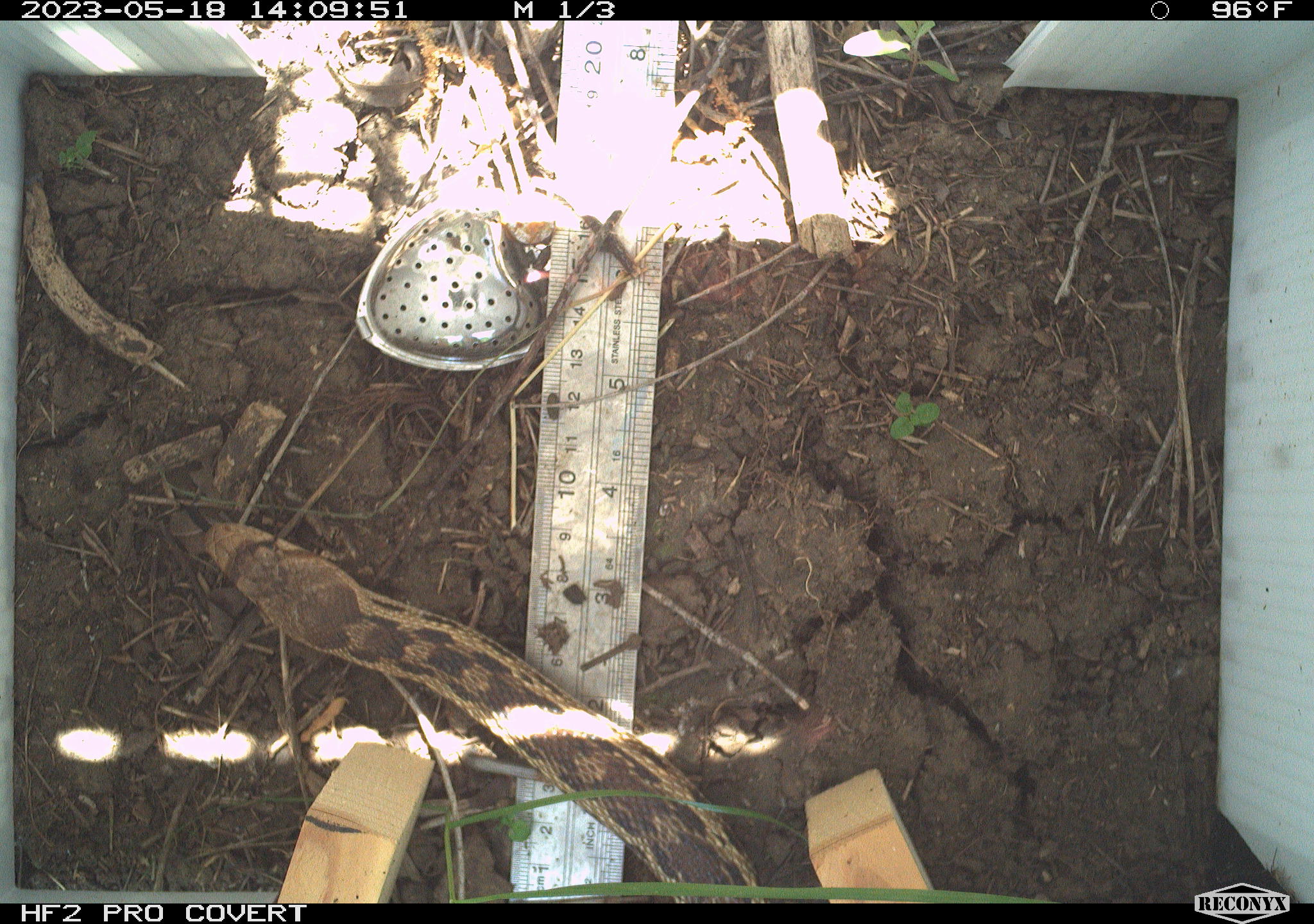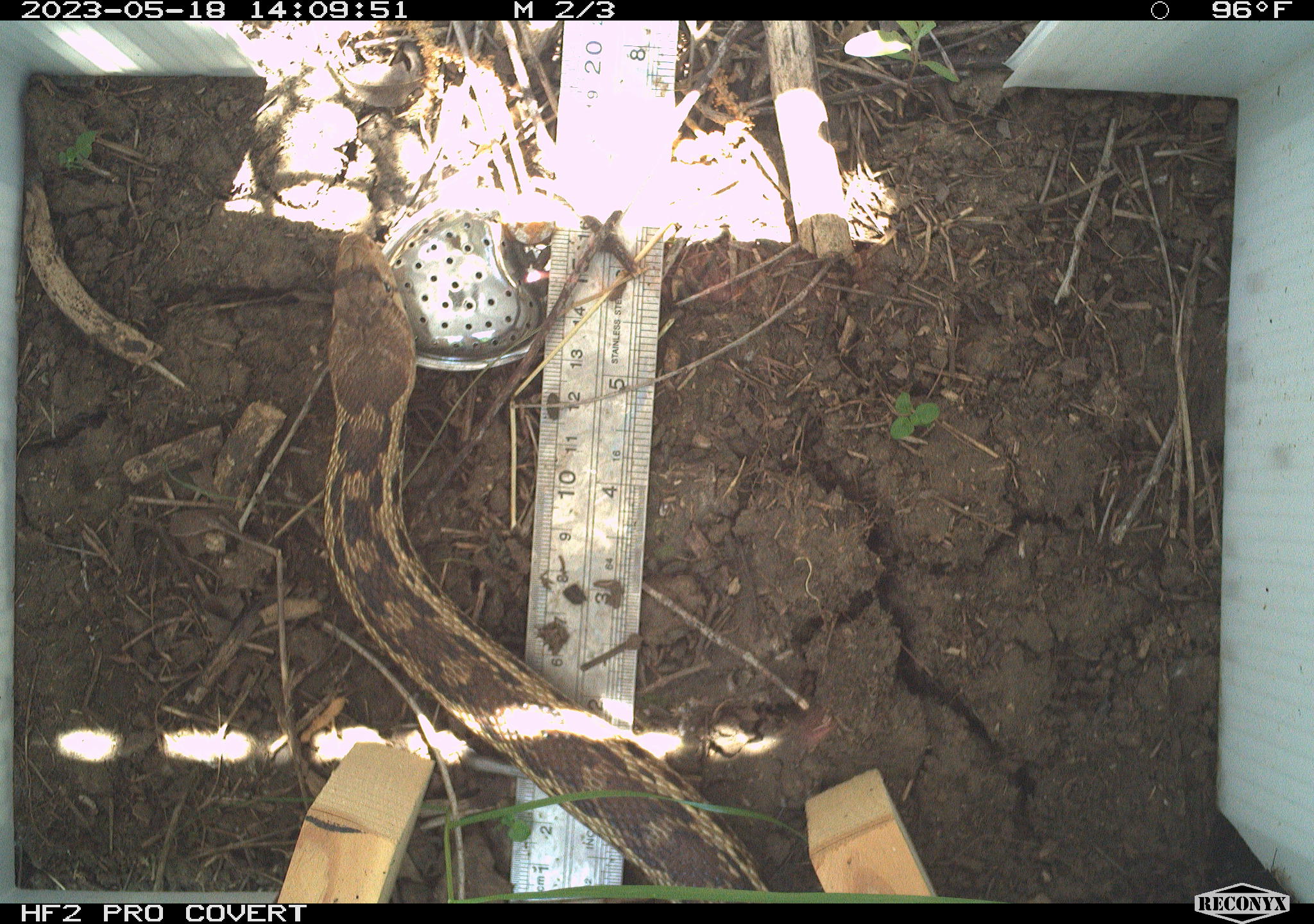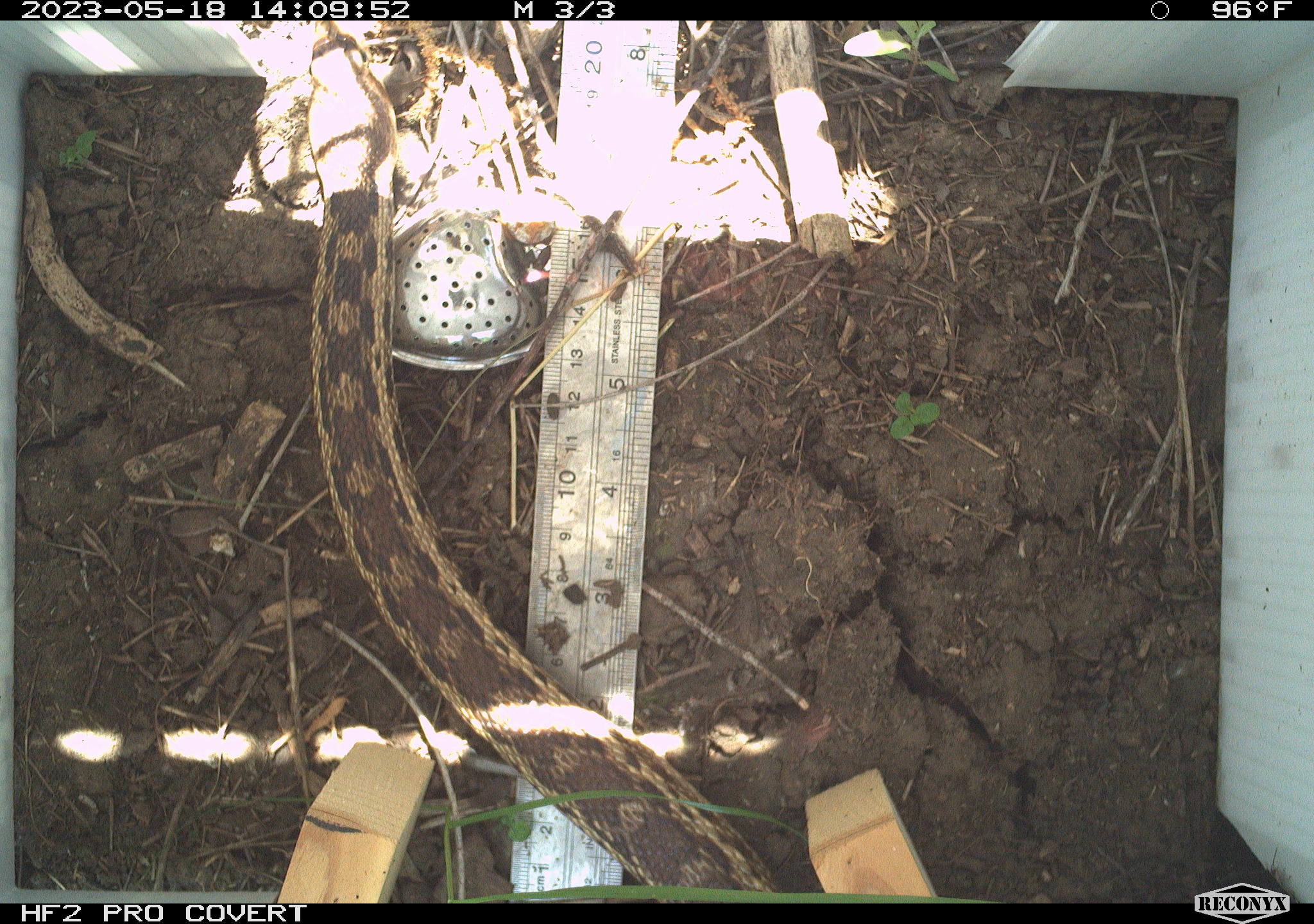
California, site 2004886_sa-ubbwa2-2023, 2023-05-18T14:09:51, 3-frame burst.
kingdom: Animalia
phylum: Chordata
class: Reptilia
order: Squamata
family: Colubridae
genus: Pituophis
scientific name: Pituophis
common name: bullsnakes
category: pituophis species